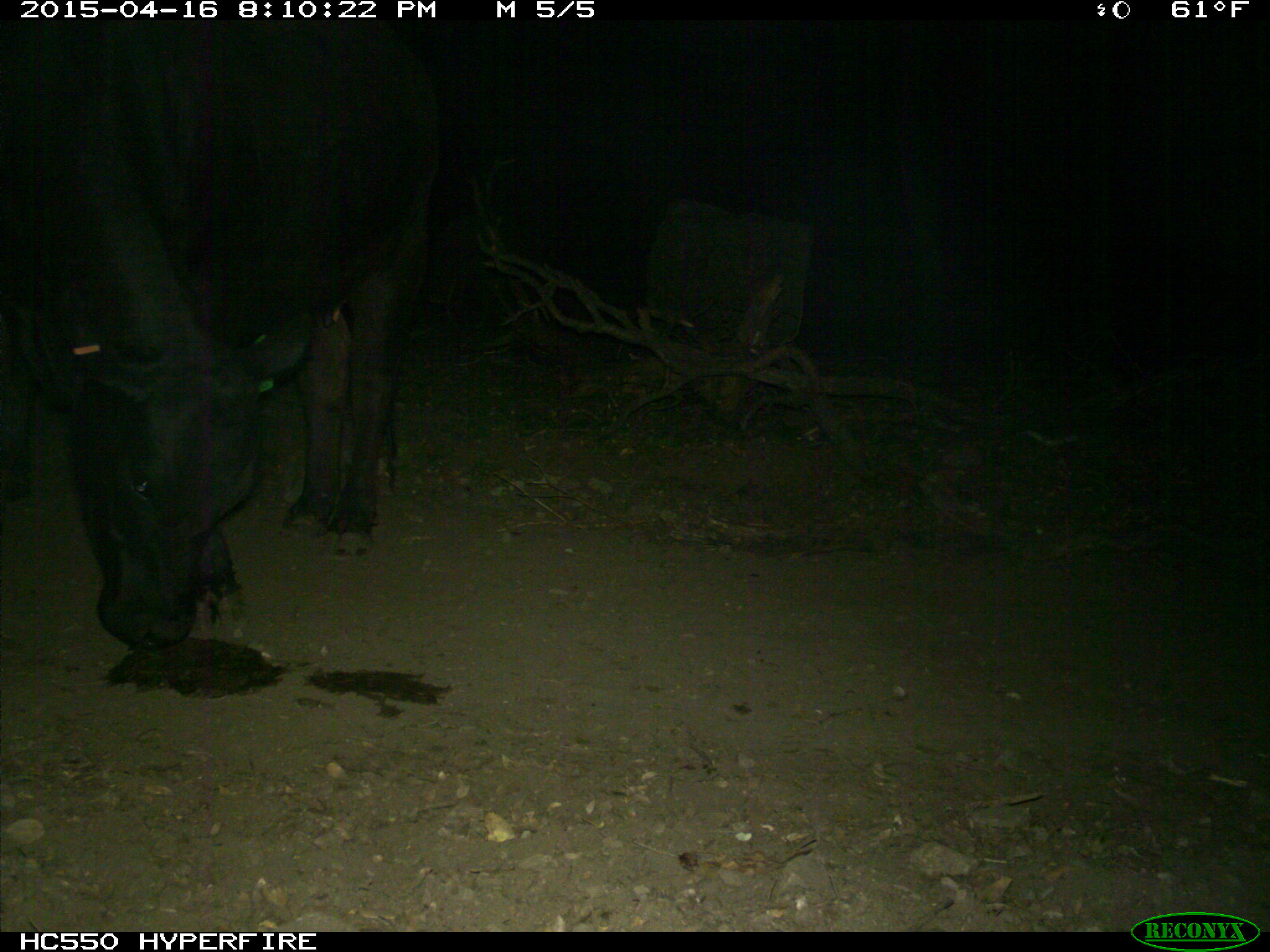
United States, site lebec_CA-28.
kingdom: Animalia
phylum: Chordata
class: Mammalia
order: Artiodactyla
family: Bovidae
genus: Bos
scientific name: Bos taurus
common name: domestic cow